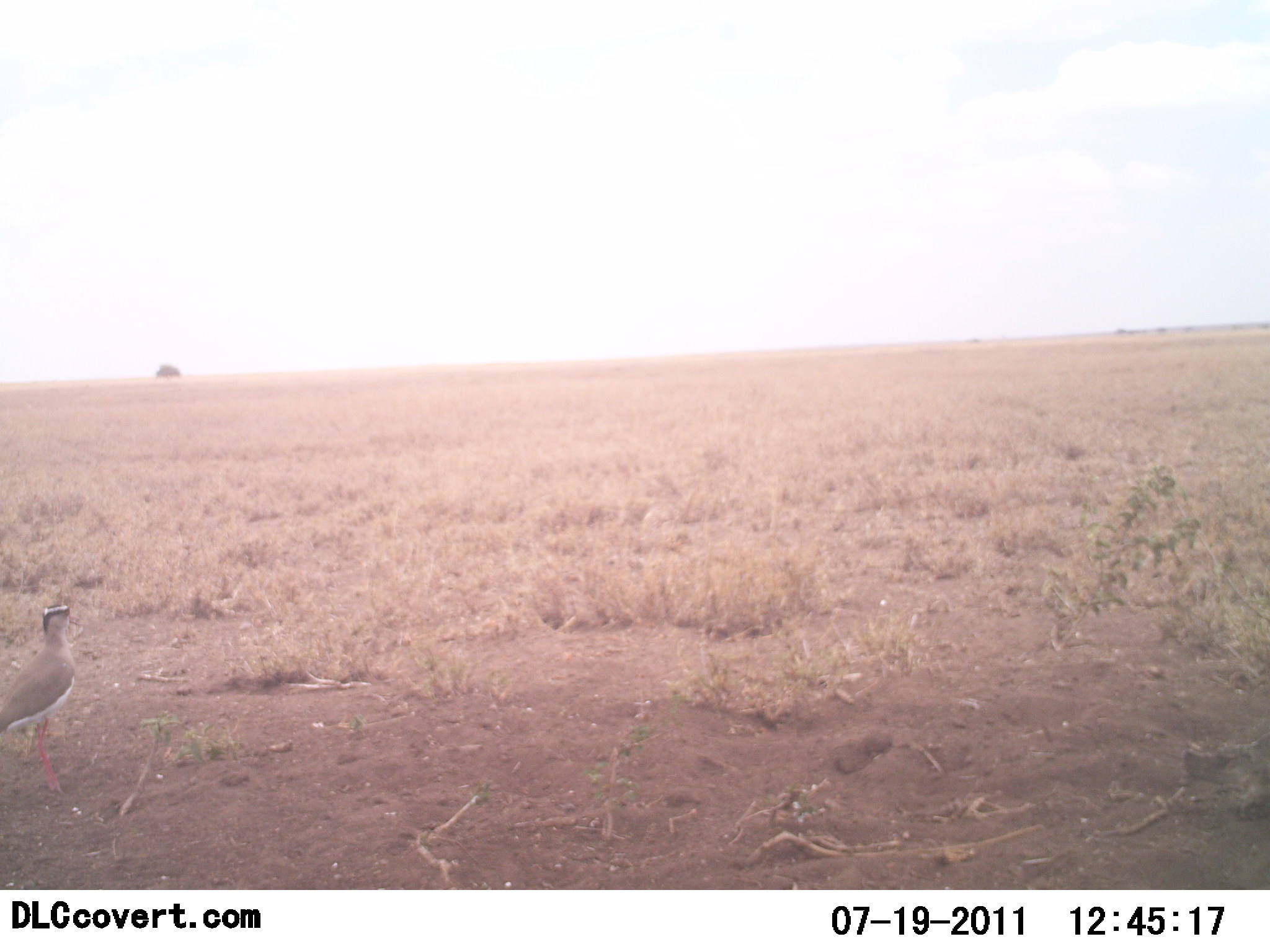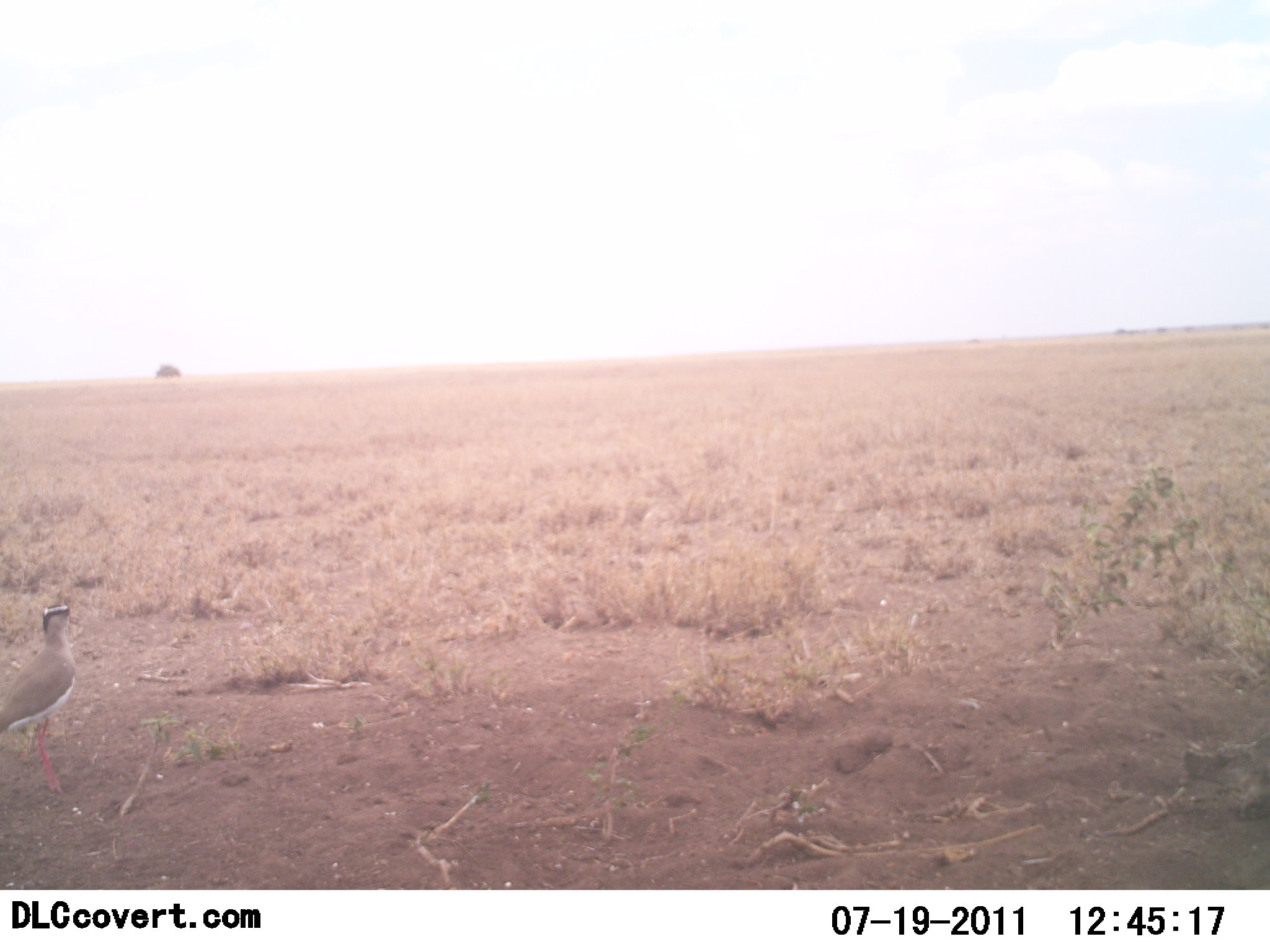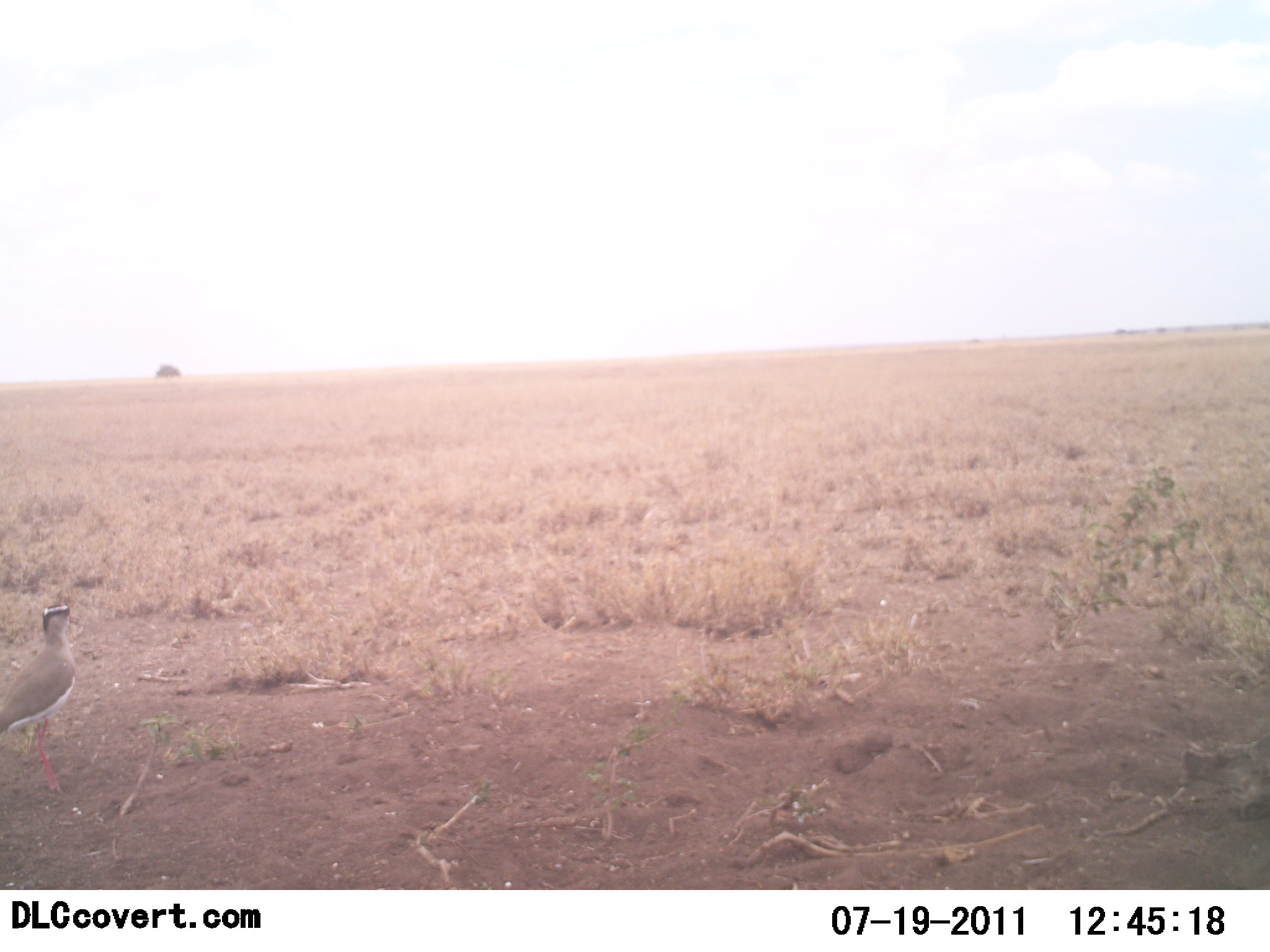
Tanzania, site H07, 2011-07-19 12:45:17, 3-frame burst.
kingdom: Animalia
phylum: Chordata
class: Aves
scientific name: Aves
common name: bird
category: otherbird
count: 1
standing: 92%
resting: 8%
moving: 0%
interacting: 0%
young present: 0%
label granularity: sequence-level